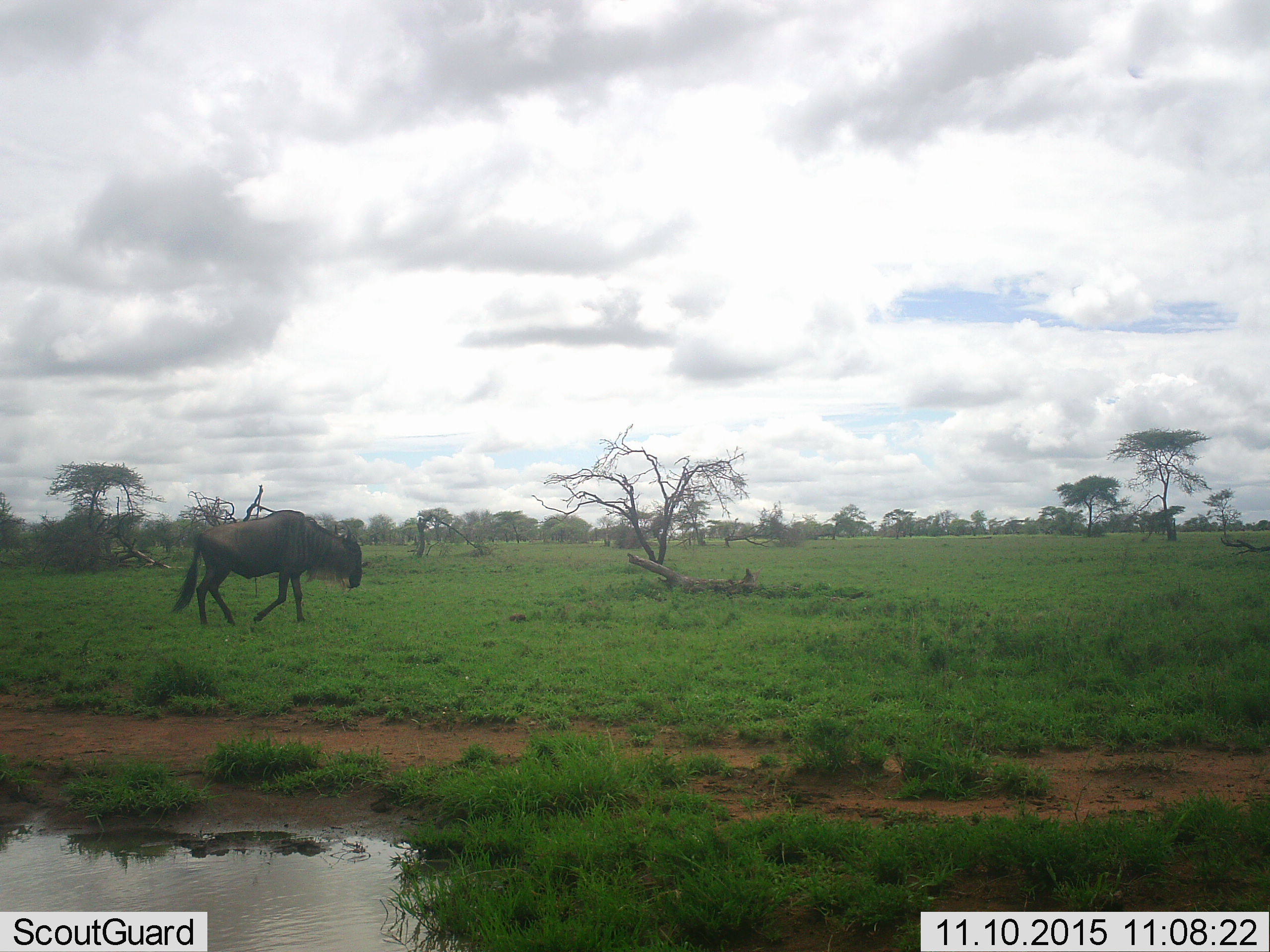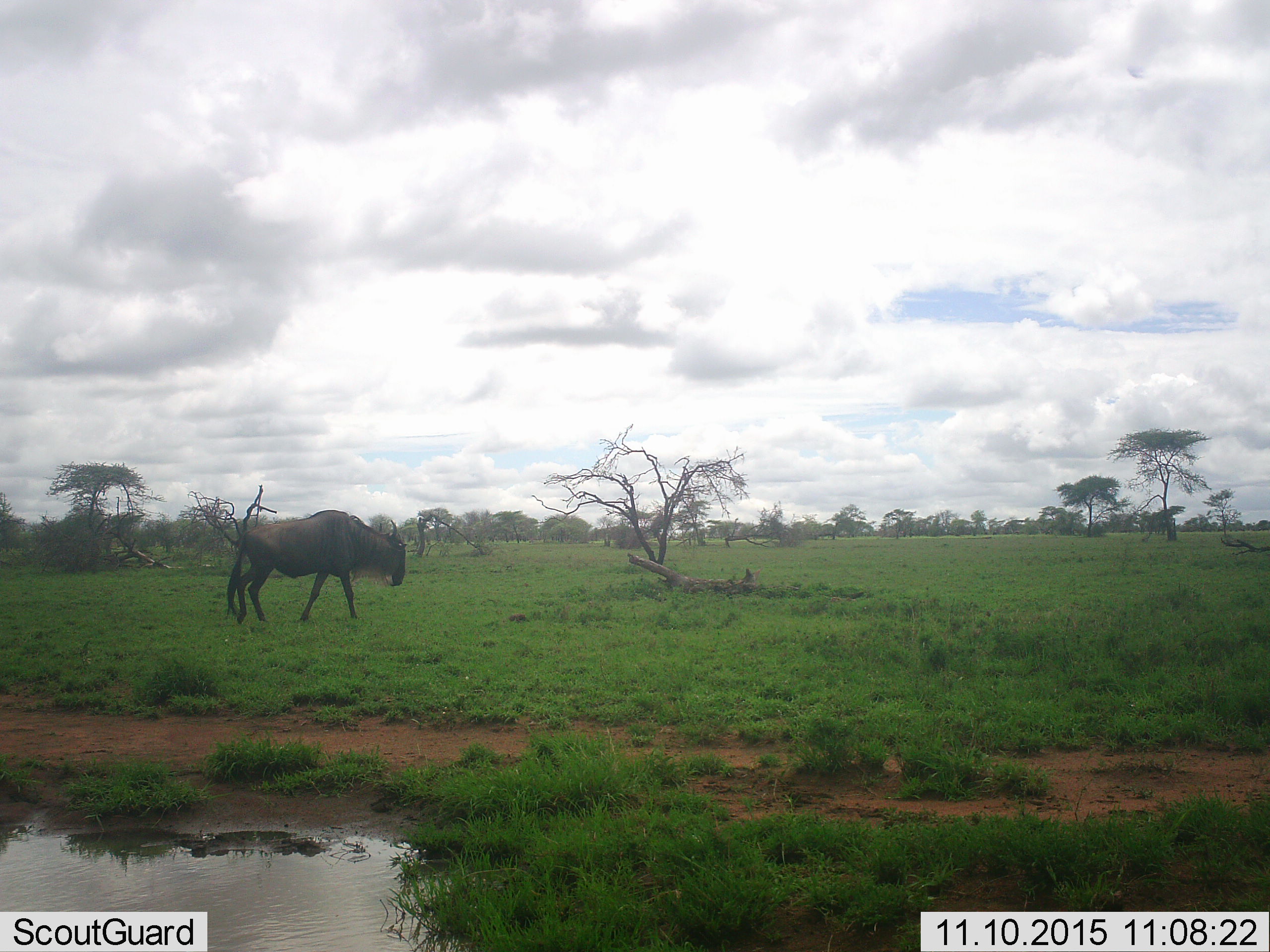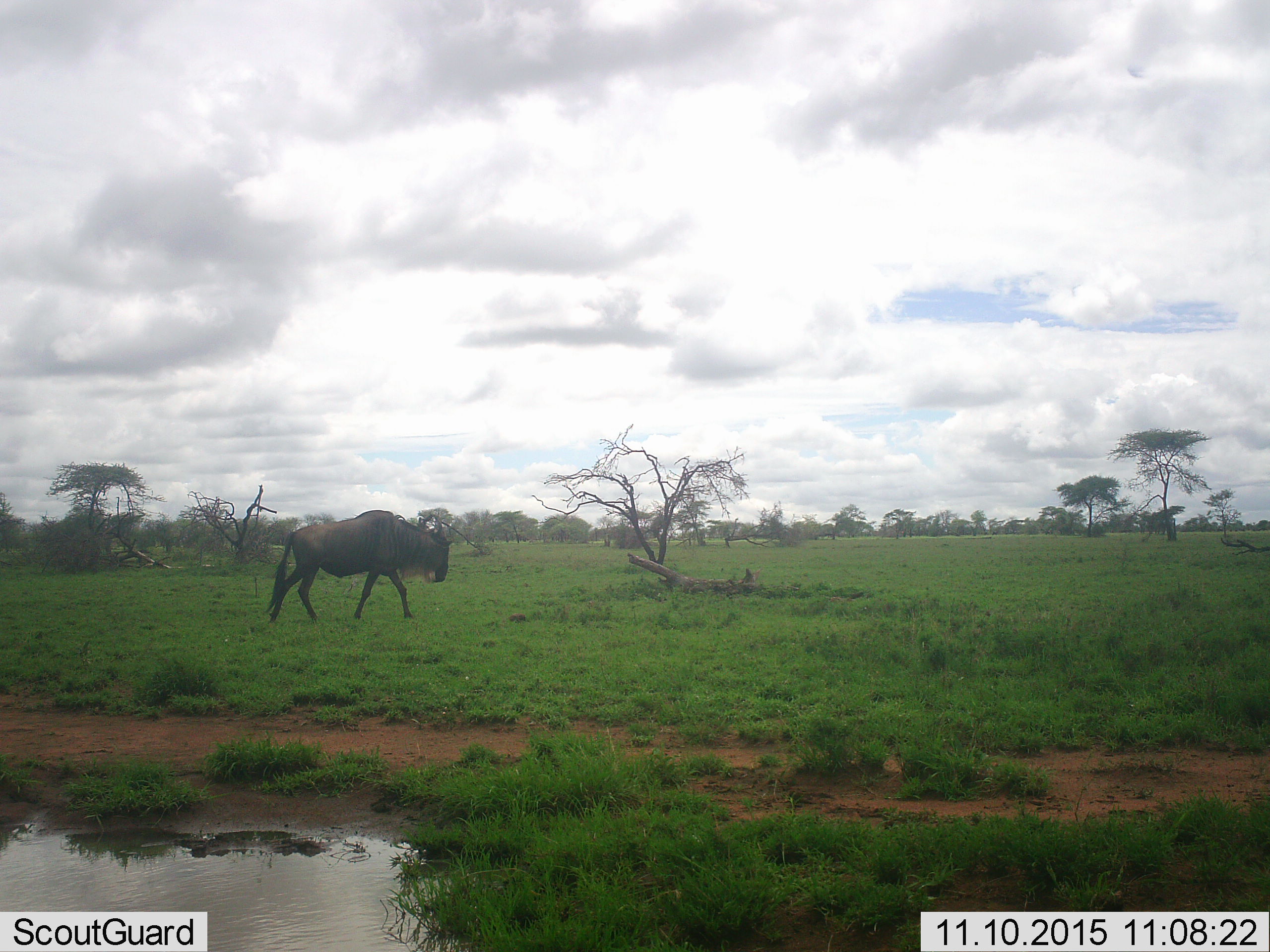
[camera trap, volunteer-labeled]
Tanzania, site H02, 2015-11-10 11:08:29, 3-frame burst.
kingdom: Animalia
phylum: Chordata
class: Mammalia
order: Artiodactyla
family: Bovidae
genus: Connochaetes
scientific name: Connochaetes taurinus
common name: blue wildebeest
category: wildebeest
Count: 1.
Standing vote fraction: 10%.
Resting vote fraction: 0%.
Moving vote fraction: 90%.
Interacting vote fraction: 0%.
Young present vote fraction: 10%.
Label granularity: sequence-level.